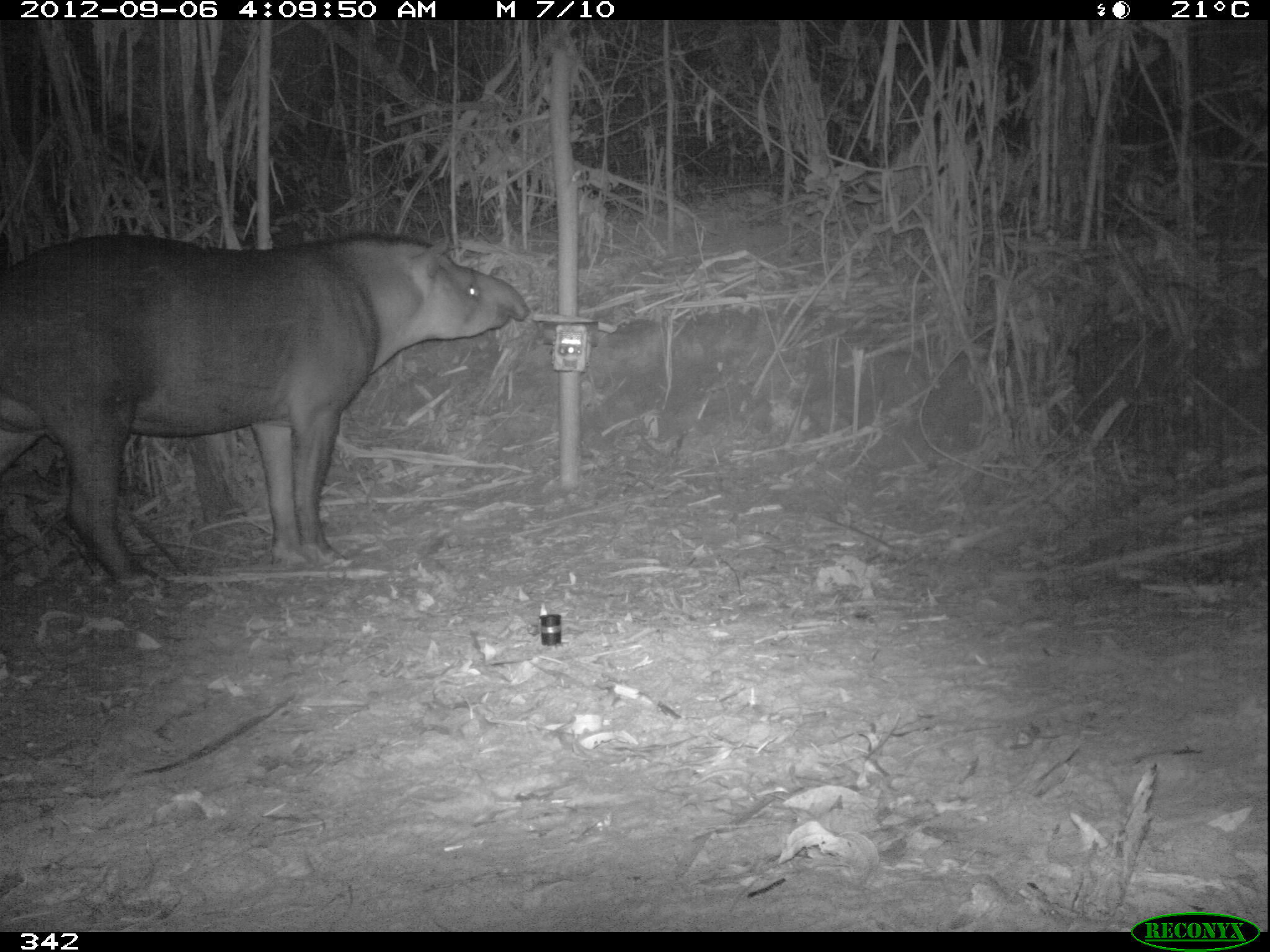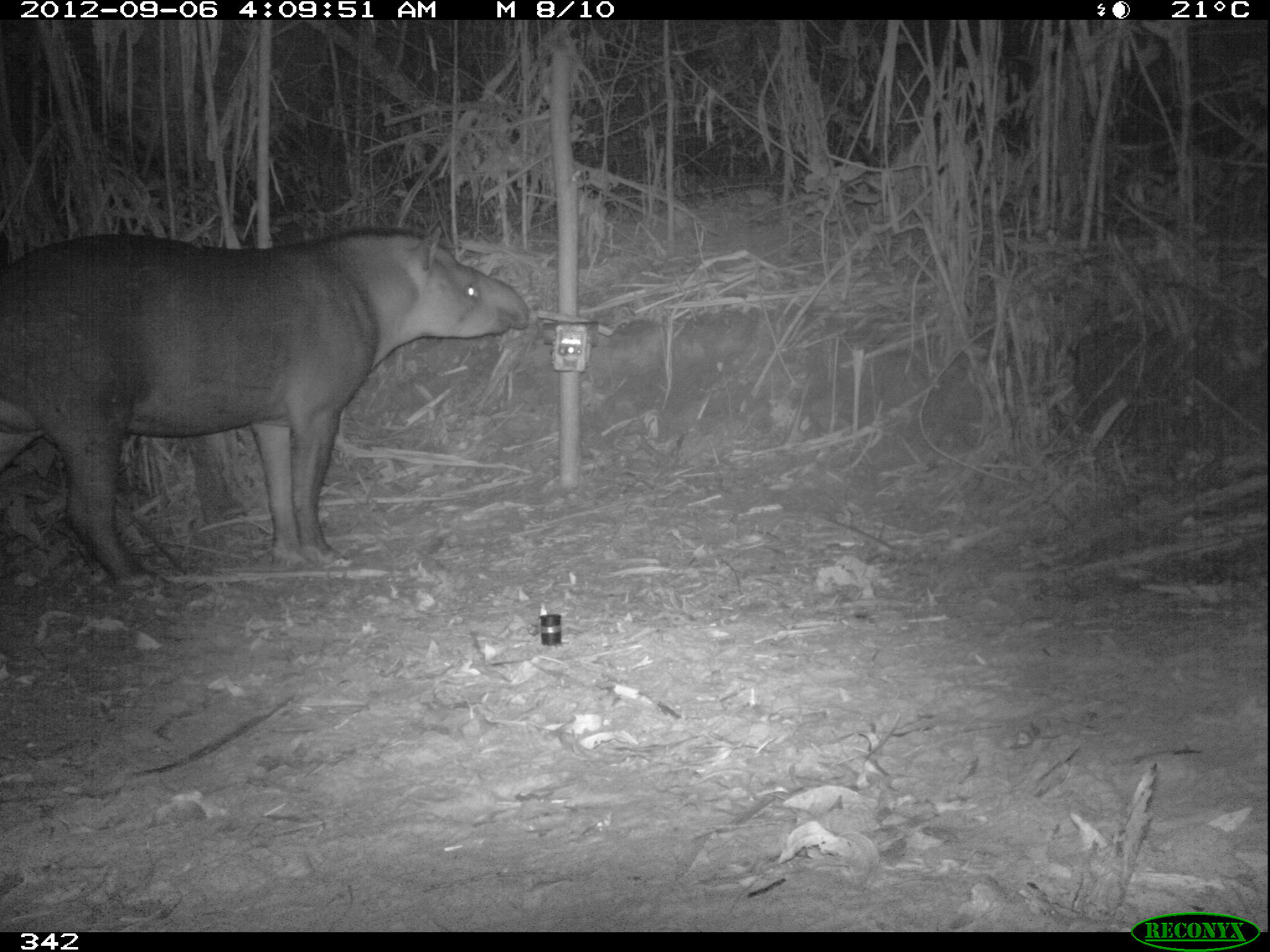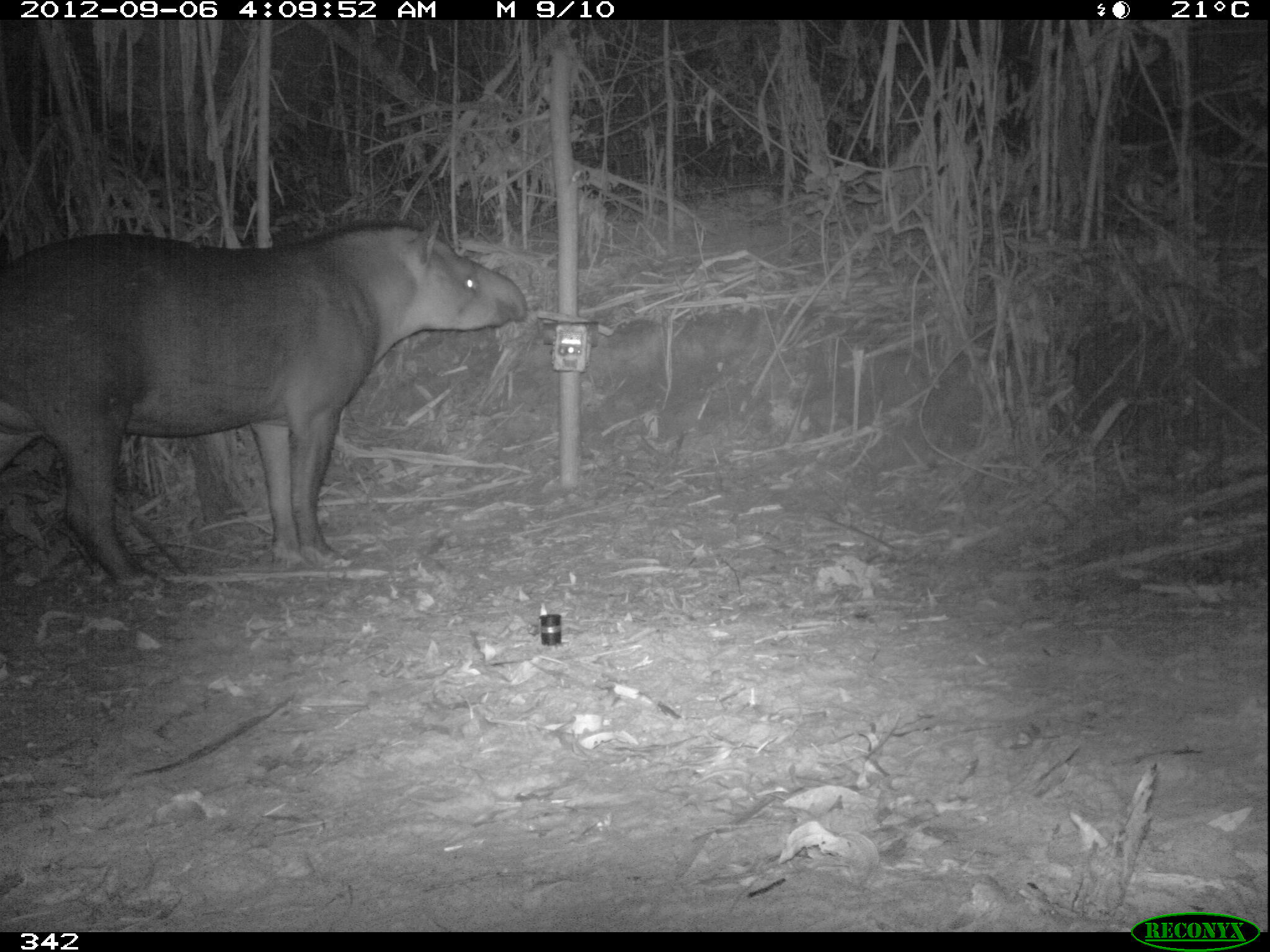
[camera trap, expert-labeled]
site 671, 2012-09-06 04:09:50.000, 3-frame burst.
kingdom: Animalia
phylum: Chordata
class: Mammalia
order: Perissodactyla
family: Tapiridae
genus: Tapirus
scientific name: Tapirus terrestris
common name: south american tapir